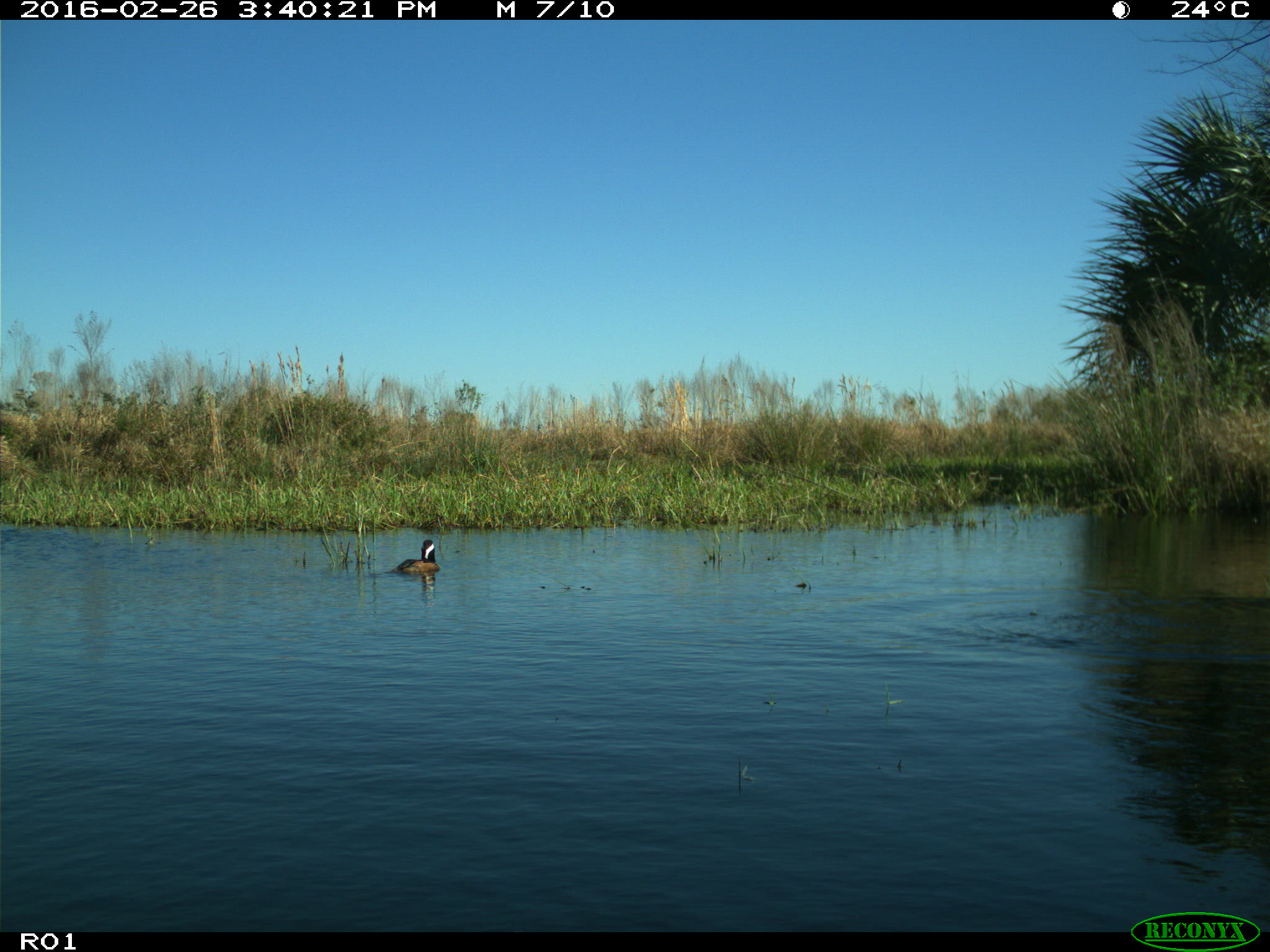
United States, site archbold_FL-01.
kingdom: Animalia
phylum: Chordata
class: Aves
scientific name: Aves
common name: birds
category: unidentified bird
Unidentified bird (birds) (Aves).